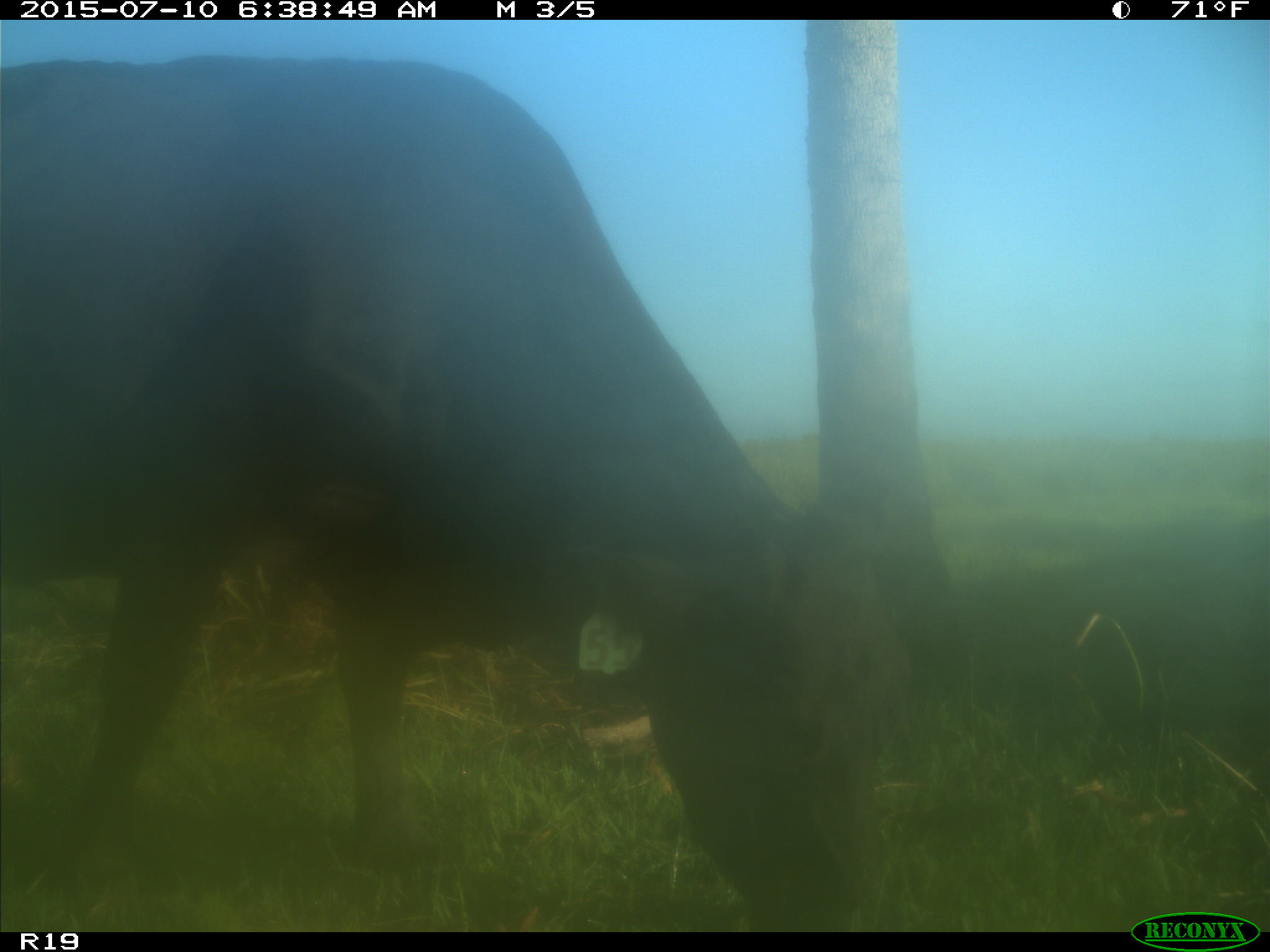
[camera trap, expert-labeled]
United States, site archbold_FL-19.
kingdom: Animalia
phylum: Chordata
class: Mammalia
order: Artiodactyla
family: Bovidae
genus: Bos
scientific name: Bos taurus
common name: domestic cow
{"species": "Bos taurus (domestic cow)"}